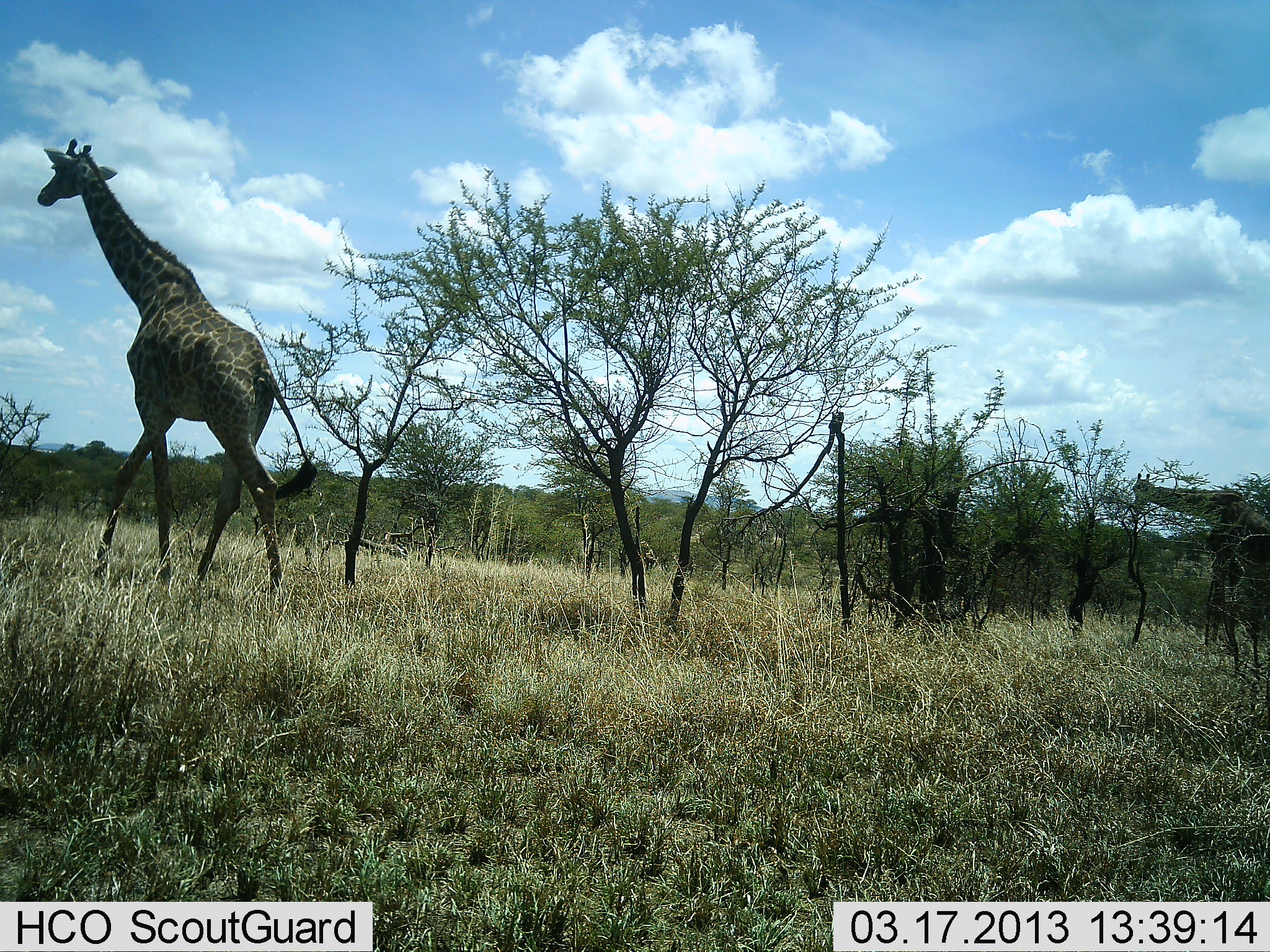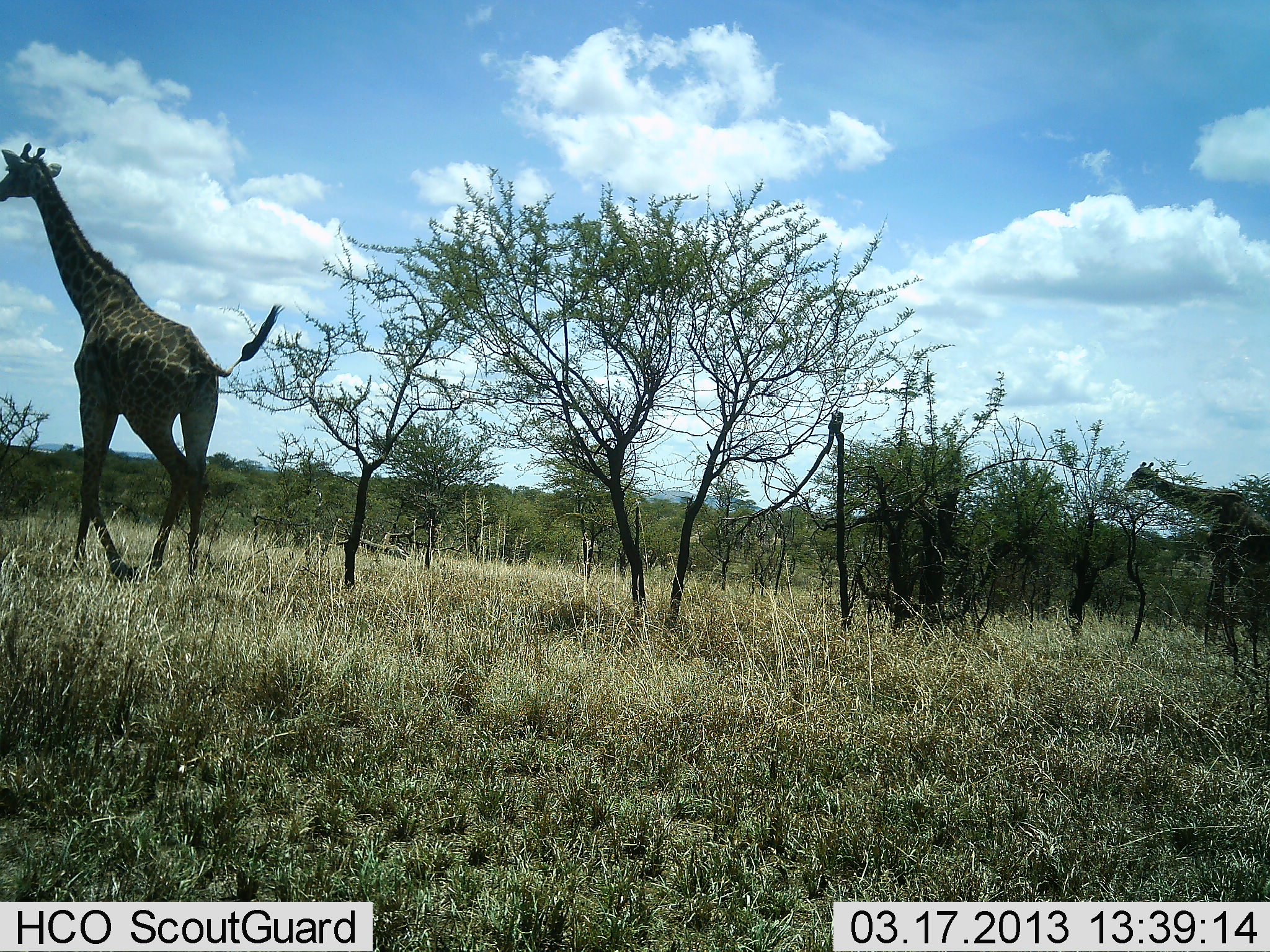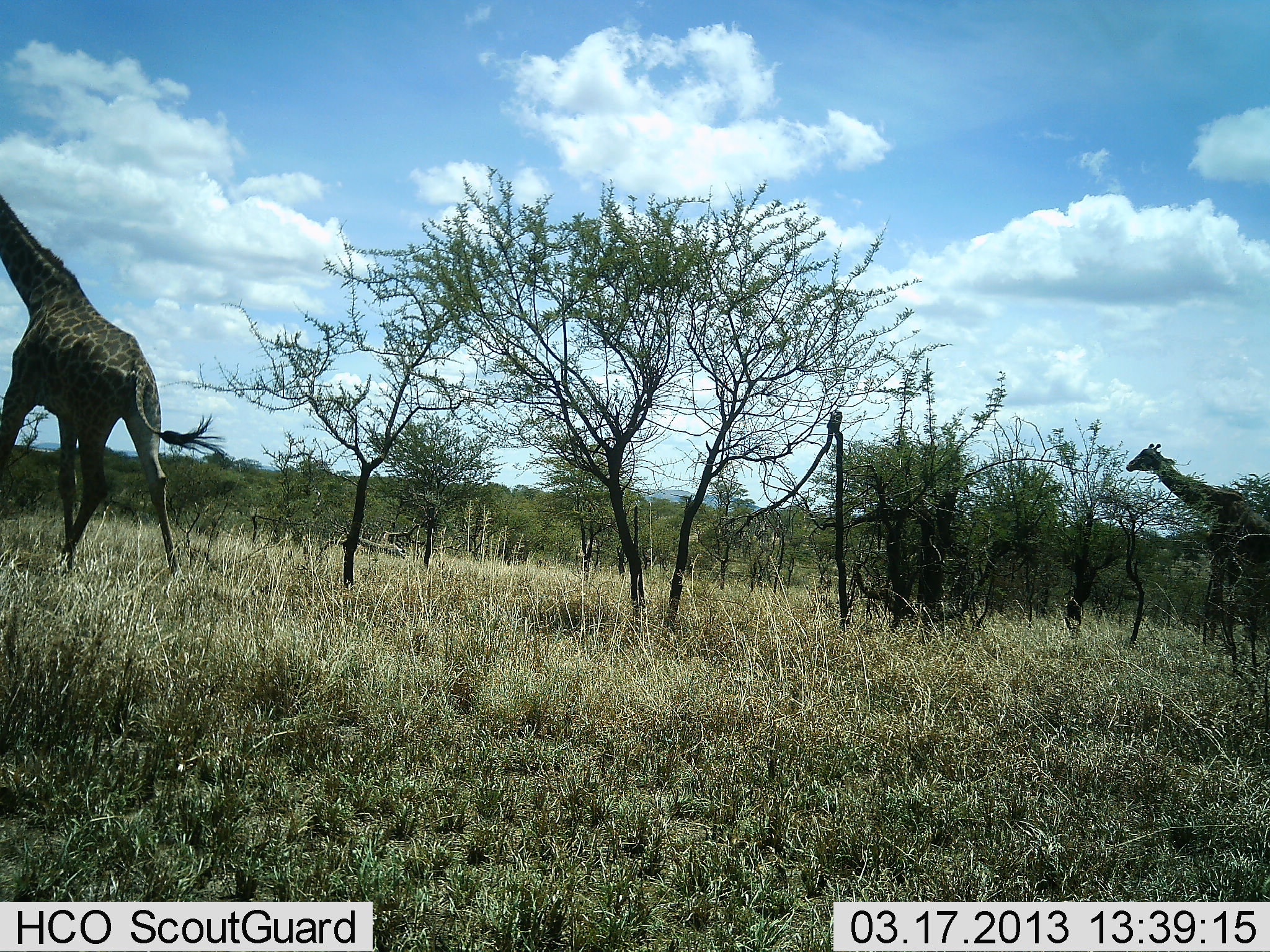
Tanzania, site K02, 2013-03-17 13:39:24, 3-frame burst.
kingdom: Animalia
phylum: Chordata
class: Mammalia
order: Artiodactyla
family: Giraffidae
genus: Giraffa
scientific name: Giraffa camelopardalis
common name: giraffe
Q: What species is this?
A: Giraffe (Giraffa camelopardalis).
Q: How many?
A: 2.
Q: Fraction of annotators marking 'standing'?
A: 19%.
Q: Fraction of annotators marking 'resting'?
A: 0%.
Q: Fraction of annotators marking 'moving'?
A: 100%.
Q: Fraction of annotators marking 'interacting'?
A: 0%.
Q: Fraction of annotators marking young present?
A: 0%.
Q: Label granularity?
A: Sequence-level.